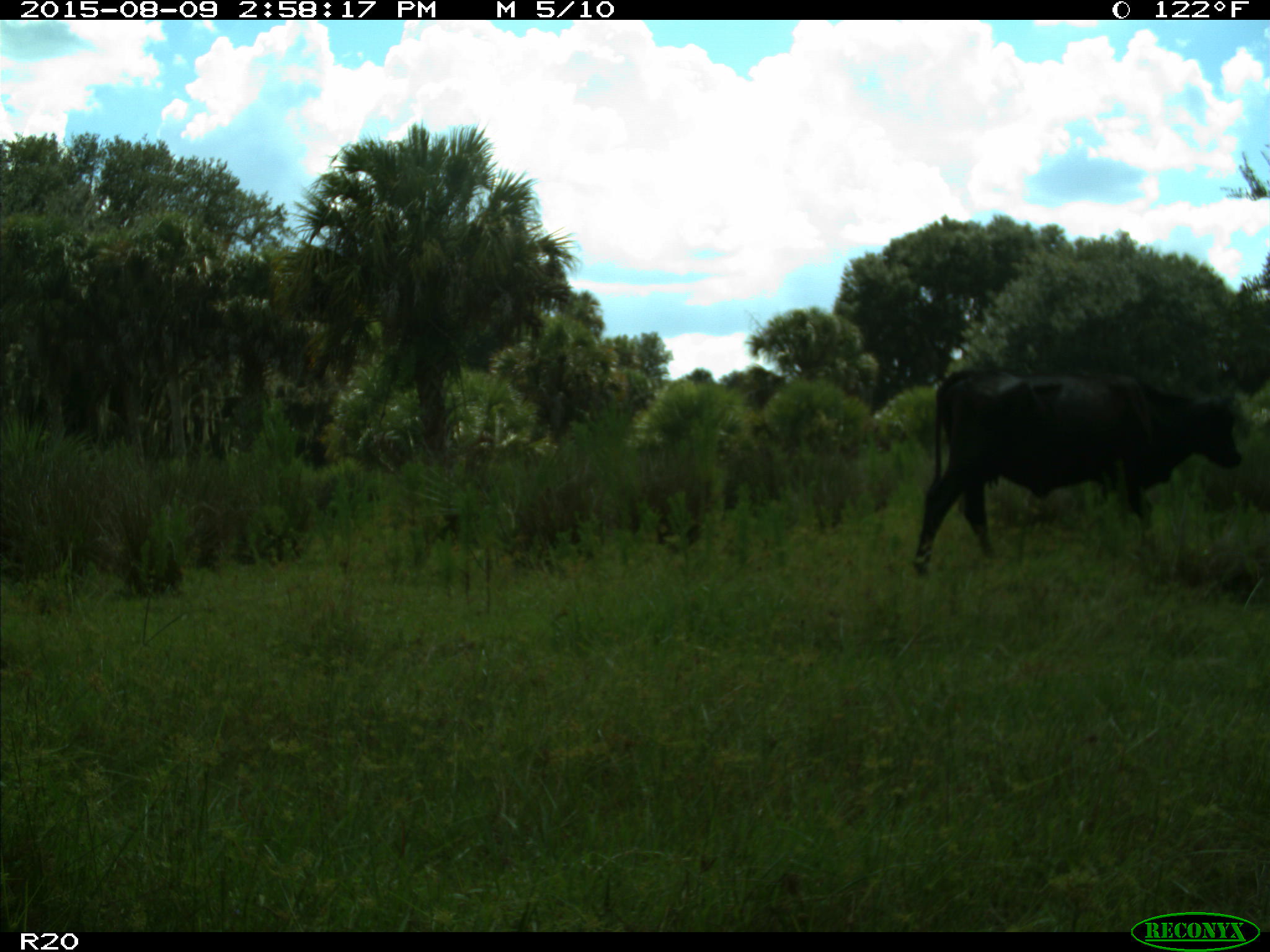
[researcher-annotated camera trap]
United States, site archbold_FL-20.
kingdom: Animalia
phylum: Chordata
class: Mammalia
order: Artiodactyla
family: Bovidae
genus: Bos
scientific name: Bos taurus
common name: domestic cow